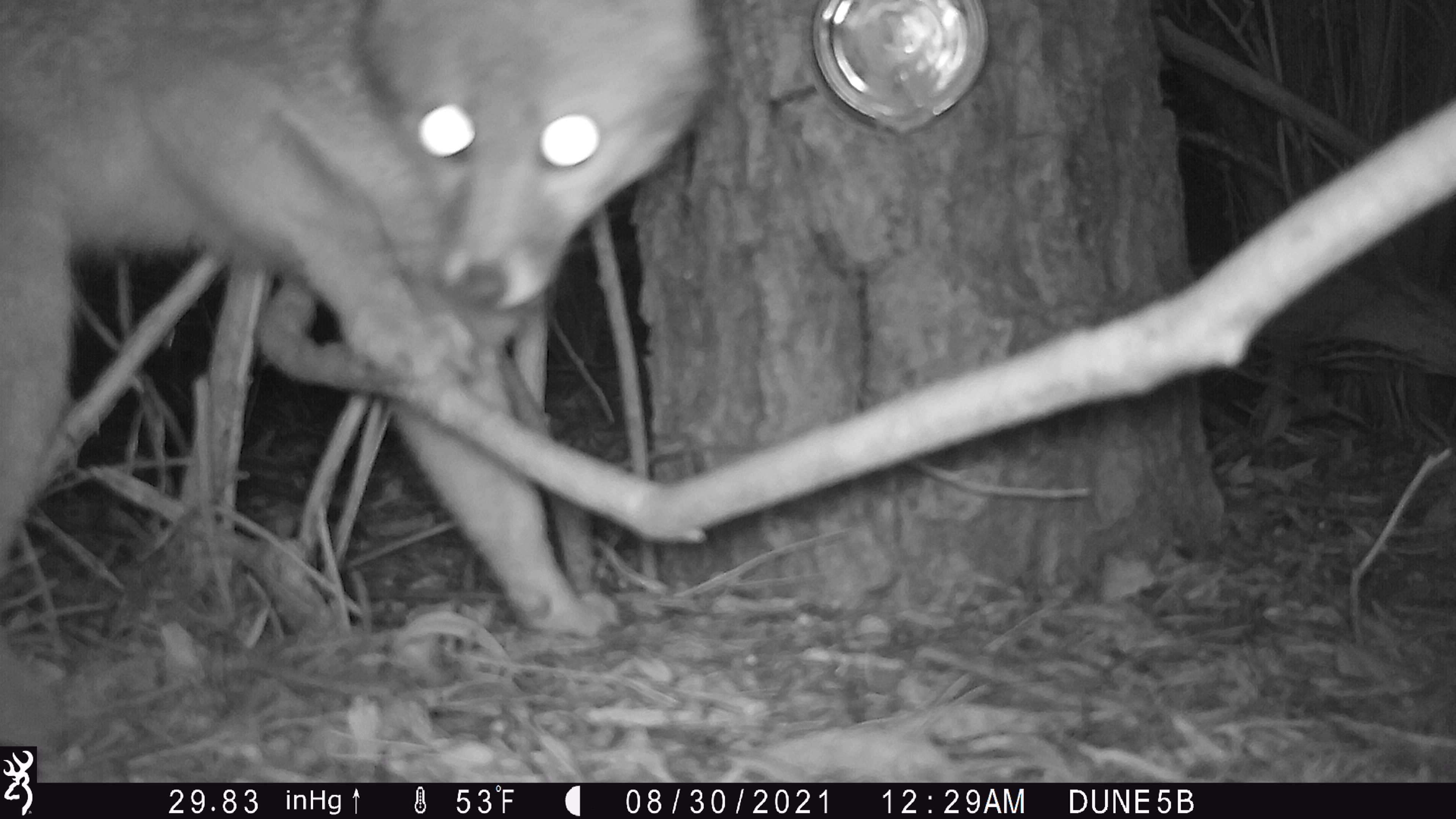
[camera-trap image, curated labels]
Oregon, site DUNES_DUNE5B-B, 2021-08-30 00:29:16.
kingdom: Animalia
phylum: Chordata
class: Mammalia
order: Carnivora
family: Canidae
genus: Canis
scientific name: Canis latrans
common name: coyote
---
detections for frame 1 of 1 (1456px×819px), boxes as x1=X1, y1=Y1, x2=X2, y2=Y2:
coyote: x1=0, y1=0, x2=725, y2=661